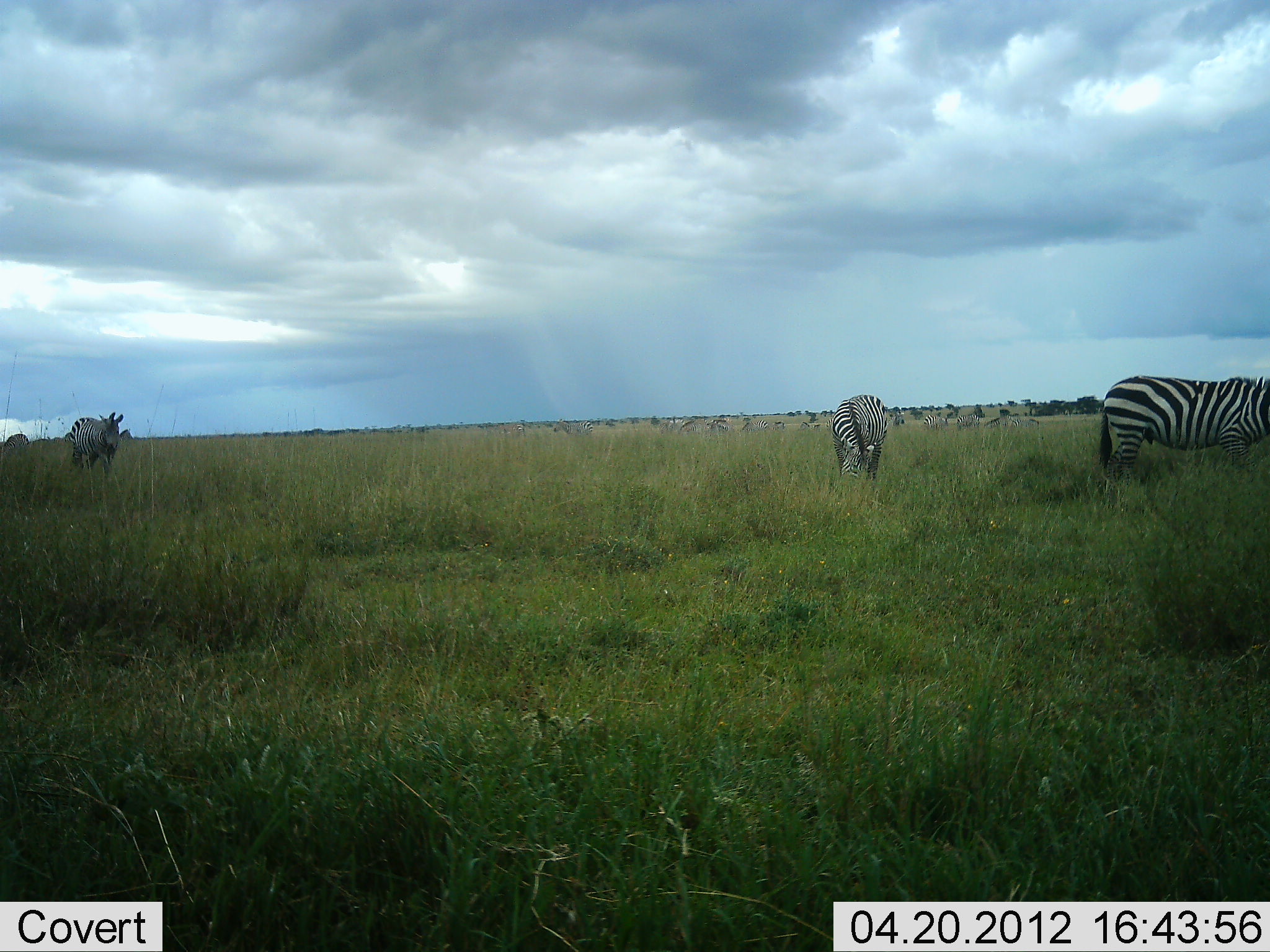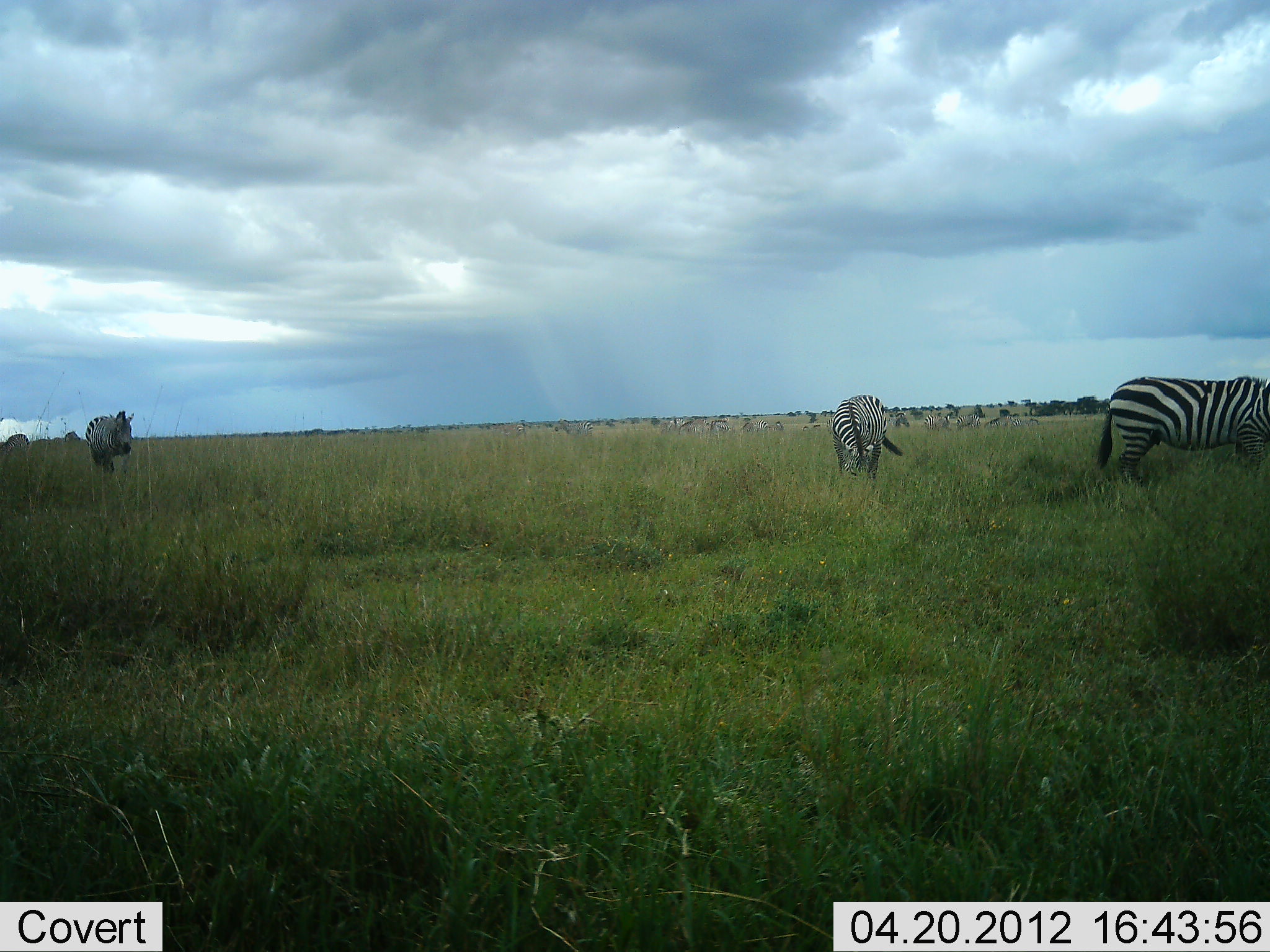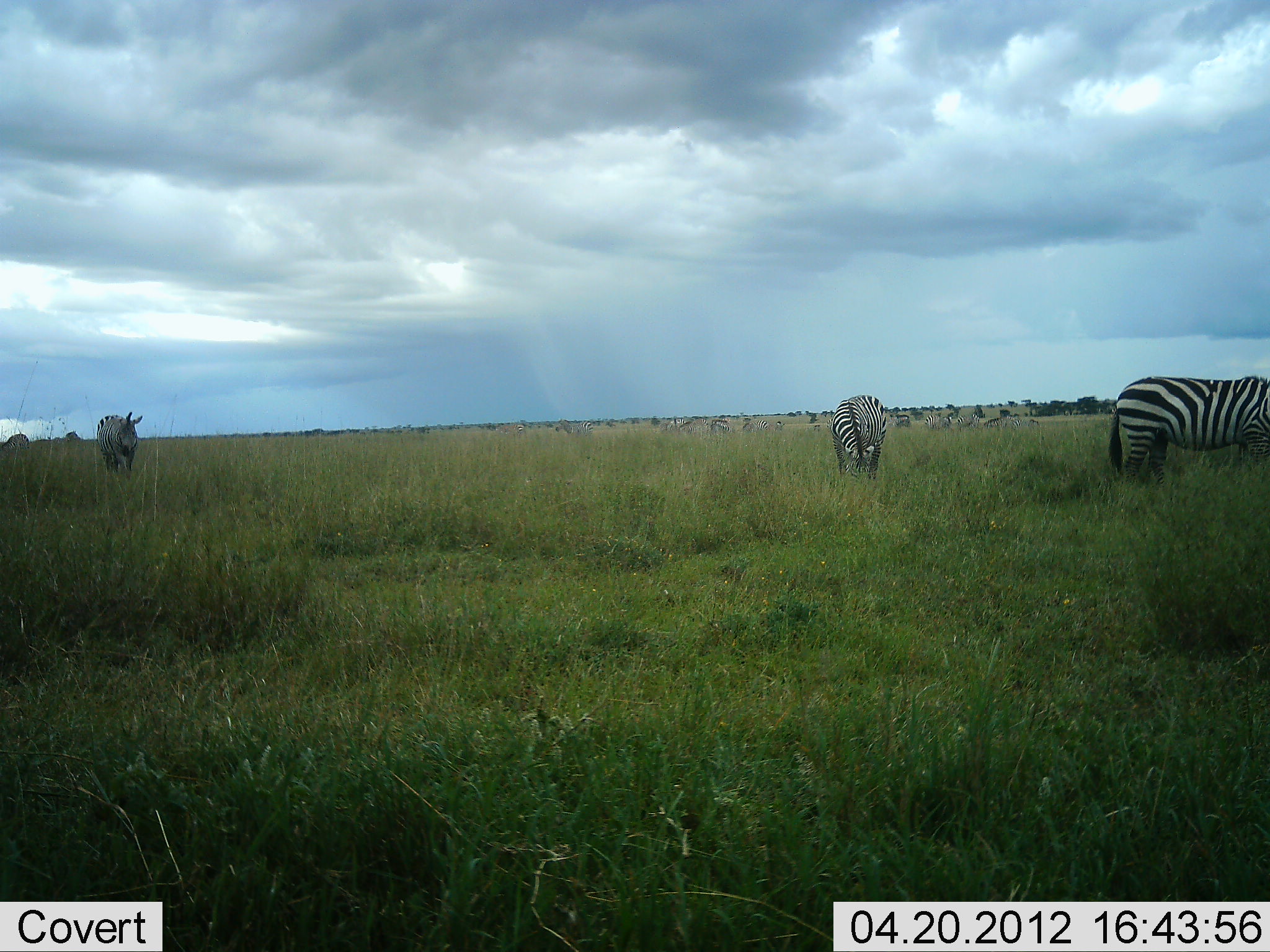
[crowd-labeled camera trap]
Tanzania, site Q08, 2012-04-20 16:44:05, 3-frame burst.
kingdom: Animalia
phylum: Chordata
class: Mammalia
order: Perissodactyla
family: Equidae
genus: Equus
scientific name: Equus quagga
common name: plains zebra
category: zebra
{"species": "zebra (plains zebra) (Equus quagga)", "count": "3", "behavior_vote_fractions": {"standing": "50%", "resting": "0%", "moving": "27%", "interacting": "0%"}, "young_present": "0%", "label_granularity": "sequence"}